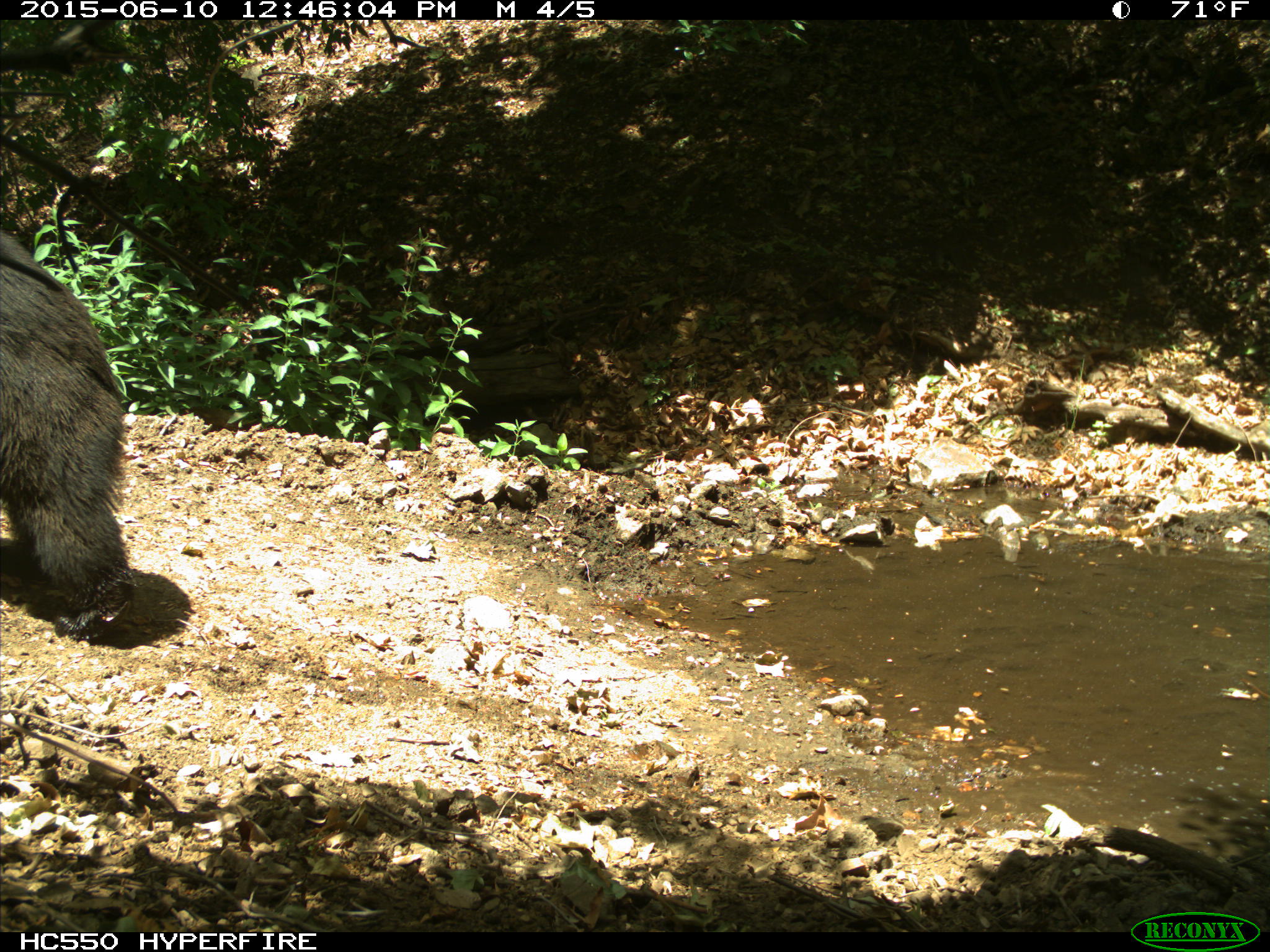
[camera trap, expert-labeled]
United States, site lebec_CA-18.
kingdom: Animalia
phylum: Chordata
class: Mammalia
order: Carnivora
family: Ursidae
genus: Ursus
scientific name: Ursus americanus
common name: american black bear